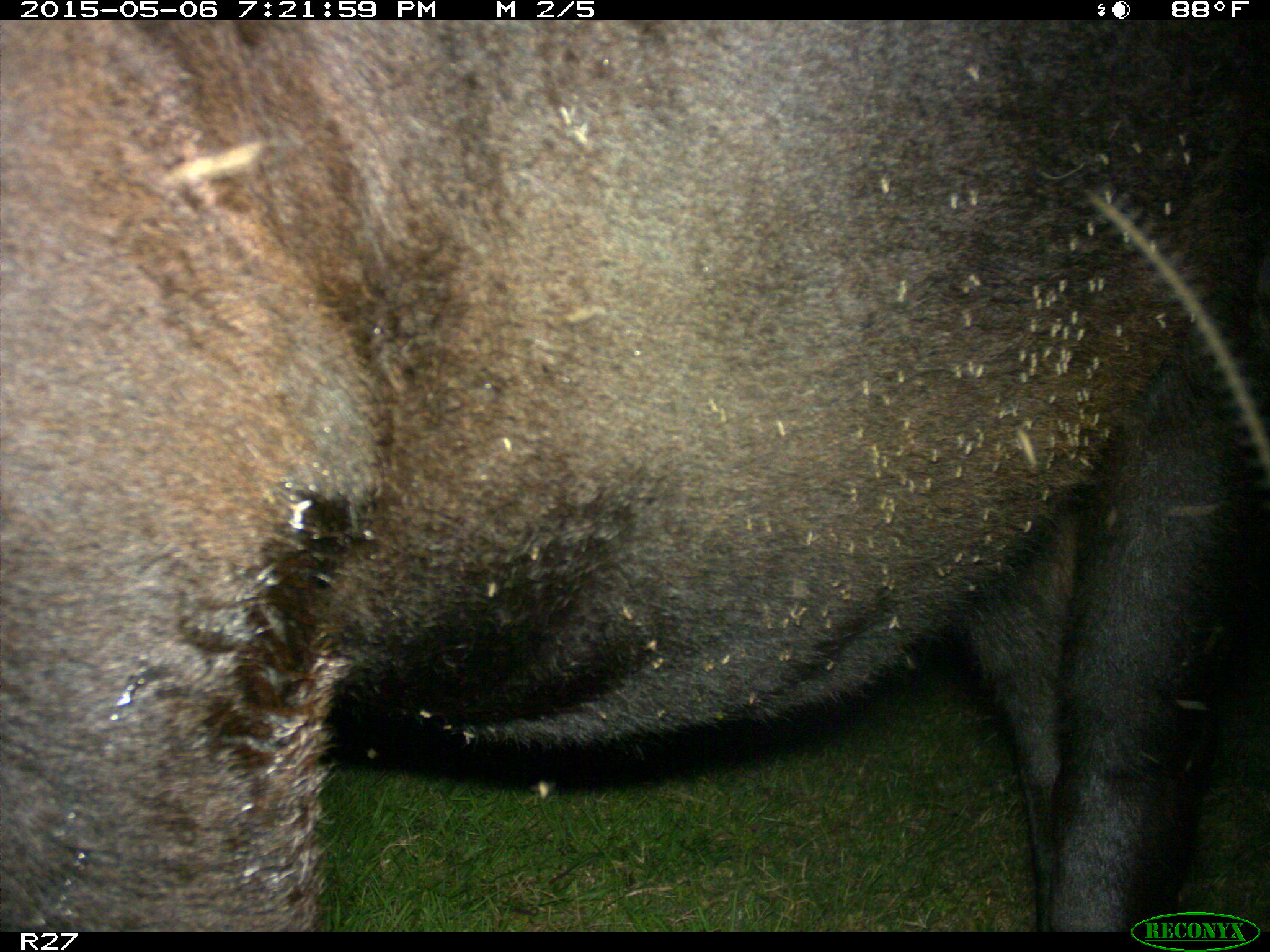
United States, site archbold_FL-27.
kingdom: Animalia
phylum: Chordata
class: Mammalia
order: Artiodactyla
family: Bovidae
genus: Bos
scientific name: Bos taurus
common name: domestic cow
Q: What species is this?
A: Bos taurus (domestic cow).